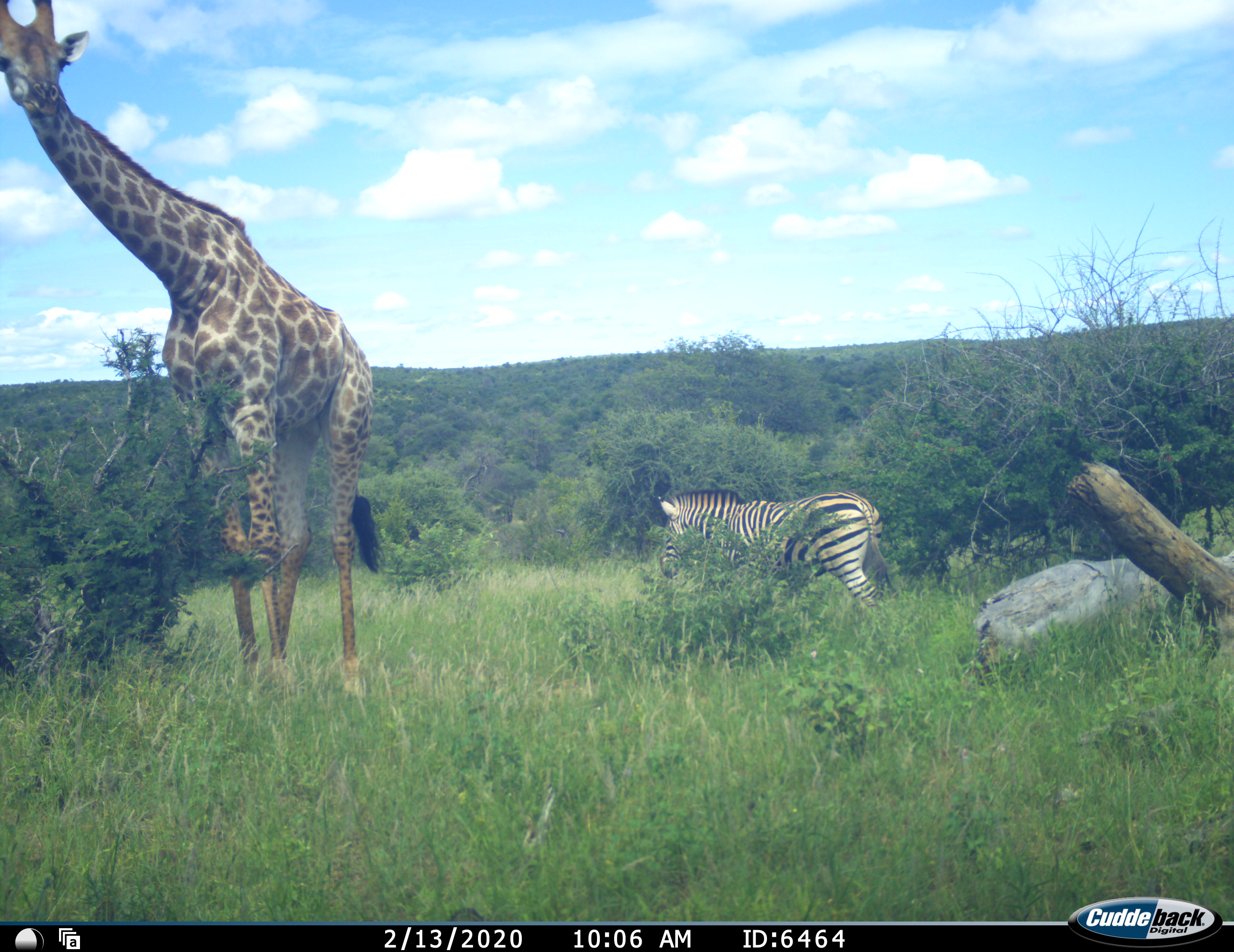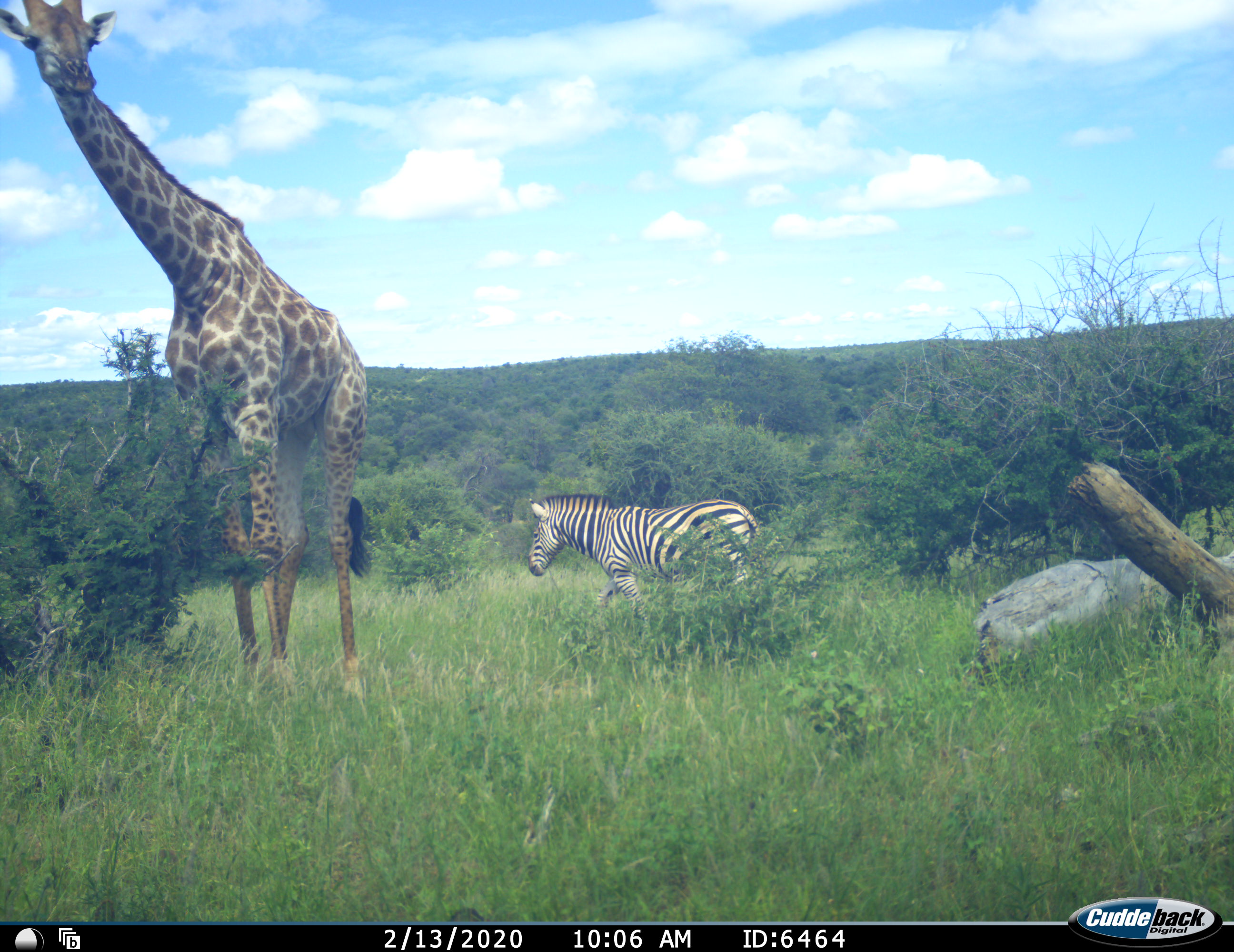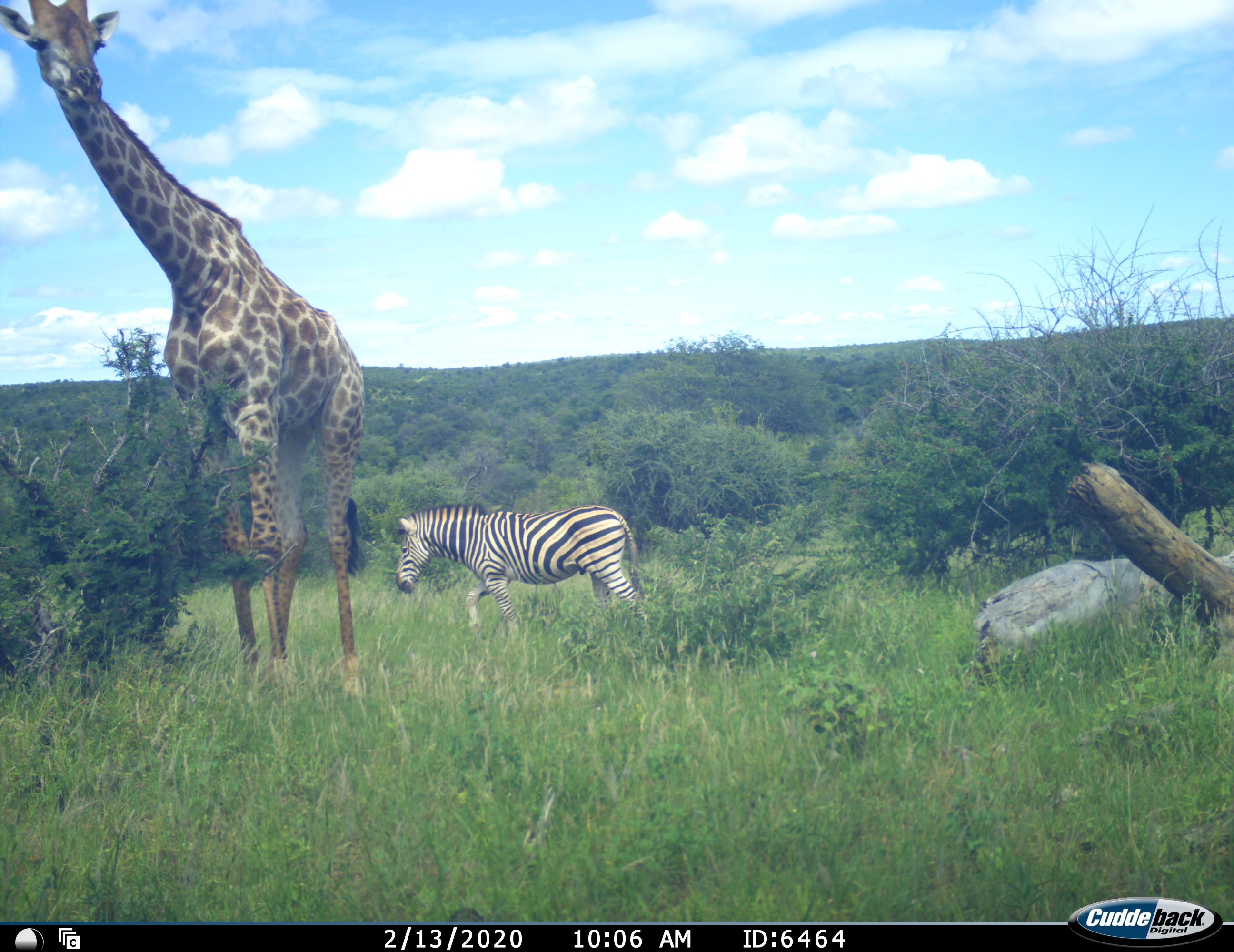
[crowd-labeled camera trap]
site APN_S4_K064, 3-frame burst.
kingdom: Animalia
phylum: Chordata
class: Mammalia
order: Artiodactyla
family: Giraffidae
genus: Giraffa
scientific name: Giraffa camelopardalis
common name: giraffe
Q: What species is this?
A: Giraffe (Giraffa camelopardalis).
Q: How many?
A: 1.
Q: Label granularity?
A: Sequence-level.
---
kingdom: Animalia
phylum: Chordata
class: Mammalia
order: Perissodactyla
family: Equidae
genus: Equus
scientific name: Equus quagga burchellii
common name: burchell's zebra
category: zebraburchells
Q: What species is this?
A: Zebraburchells (burchell's zebra) (Equus quagga burchellii).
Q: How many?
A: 1.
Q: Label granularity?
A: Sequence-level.